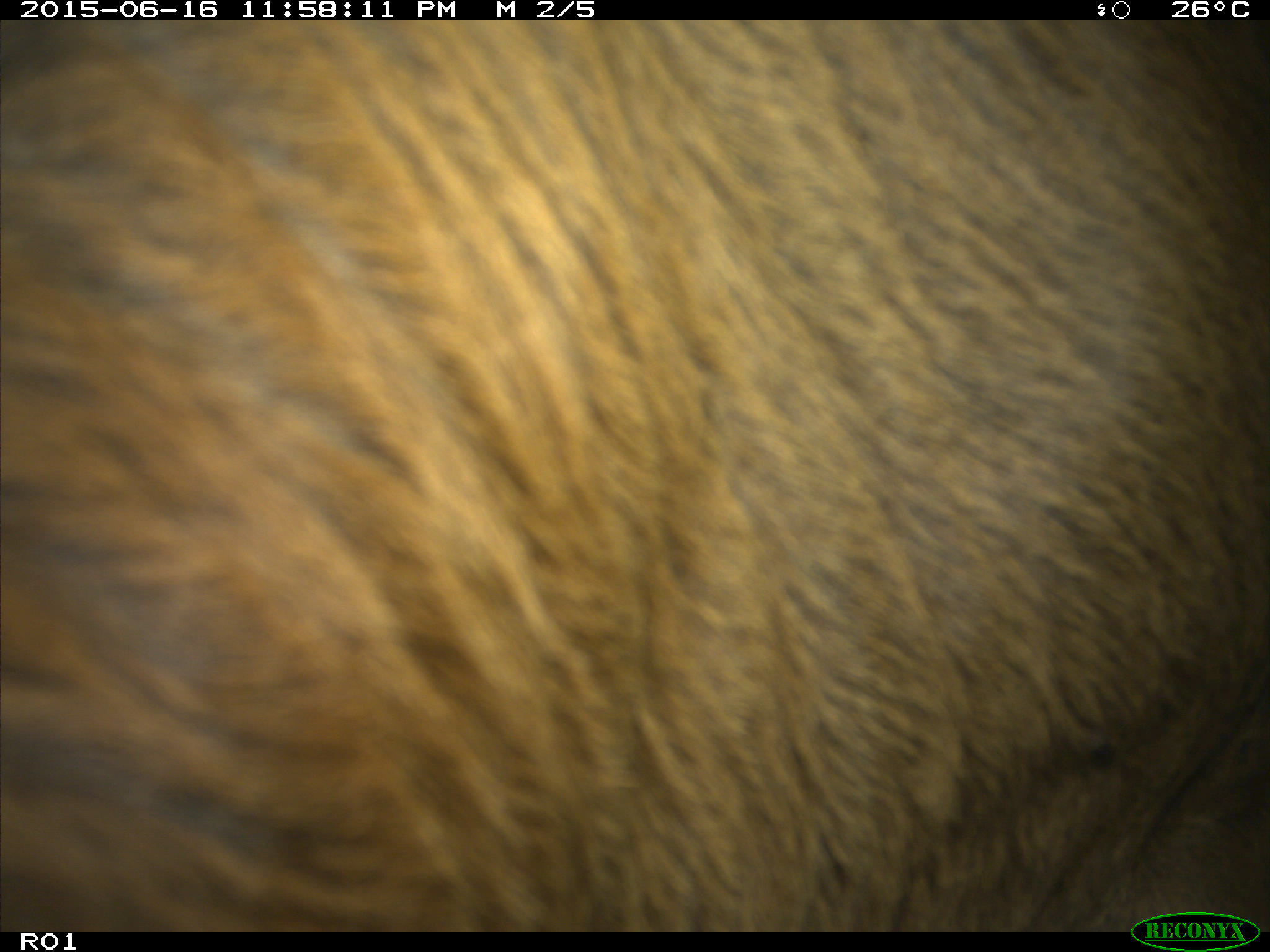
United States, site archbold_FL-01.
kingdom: Animalia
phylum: Chordata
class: Mammalia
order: Artiodactyla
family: Bovidae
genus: Bos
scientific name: Bos taurus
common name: domestic cow